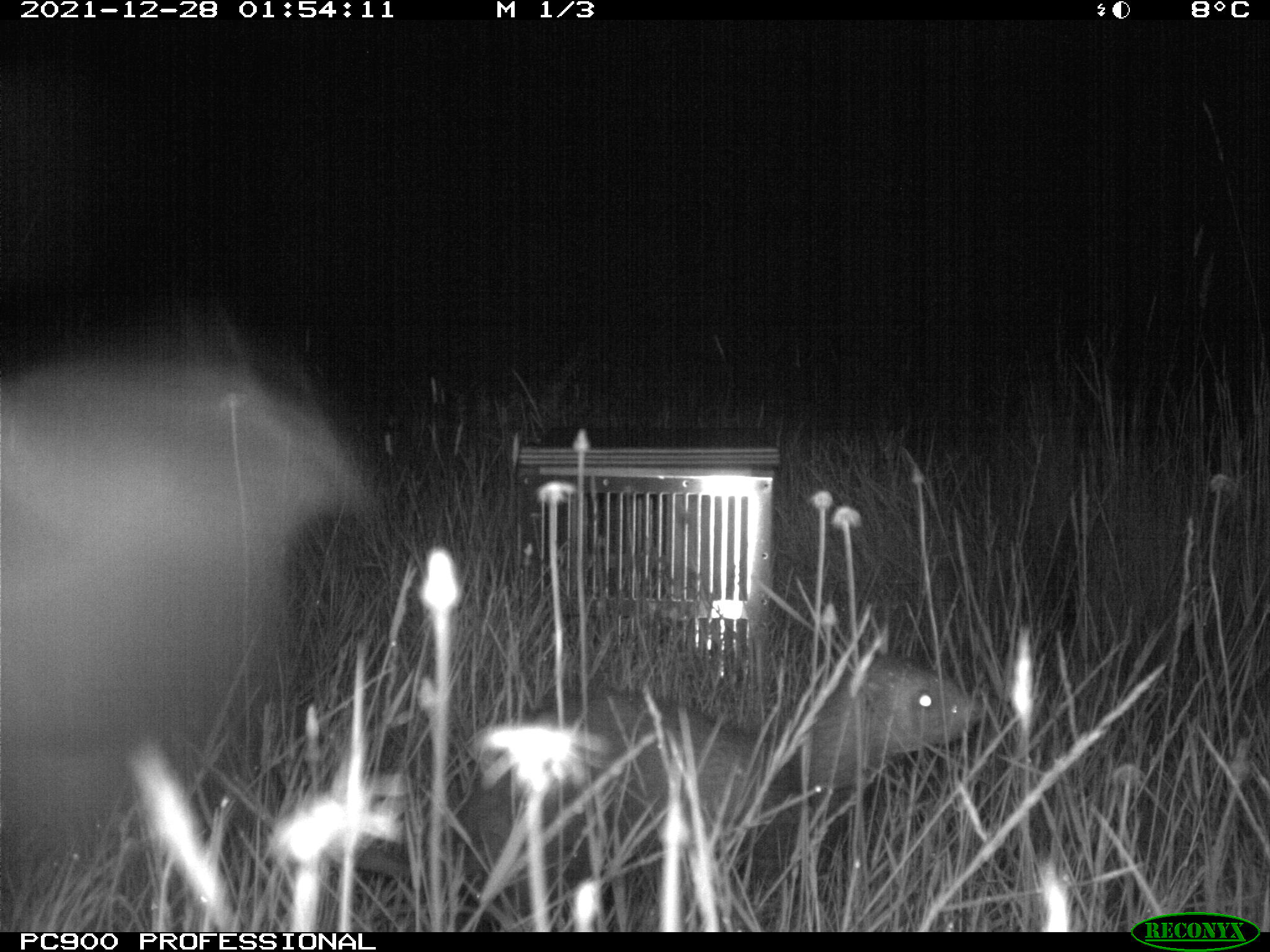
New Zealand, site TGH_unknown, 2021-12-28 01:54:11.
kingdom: Animalia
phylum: Chordata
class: Mammalia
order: Carnivora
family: Mustelidae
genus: Mustela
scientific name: Mustela furo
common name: ferret